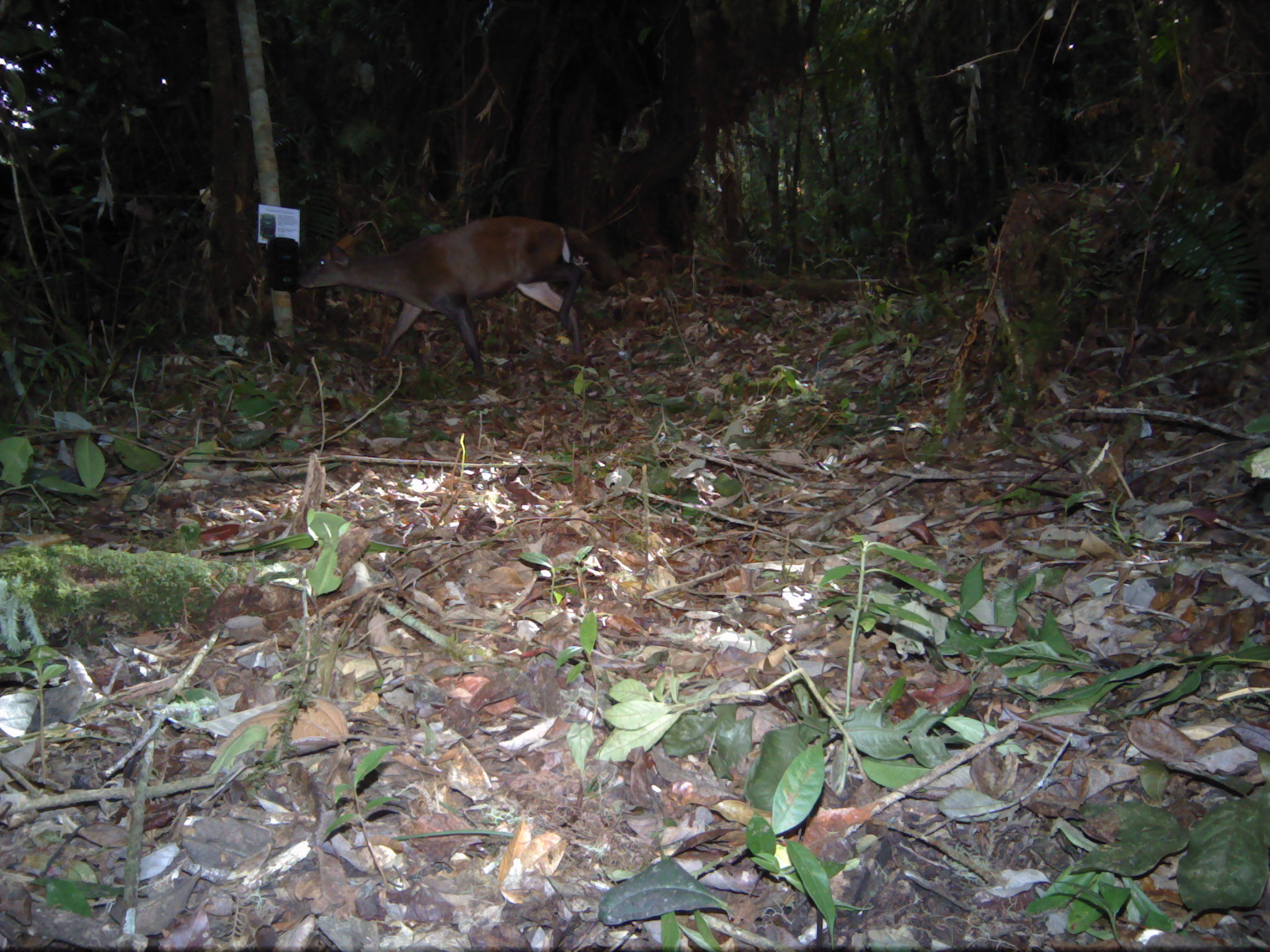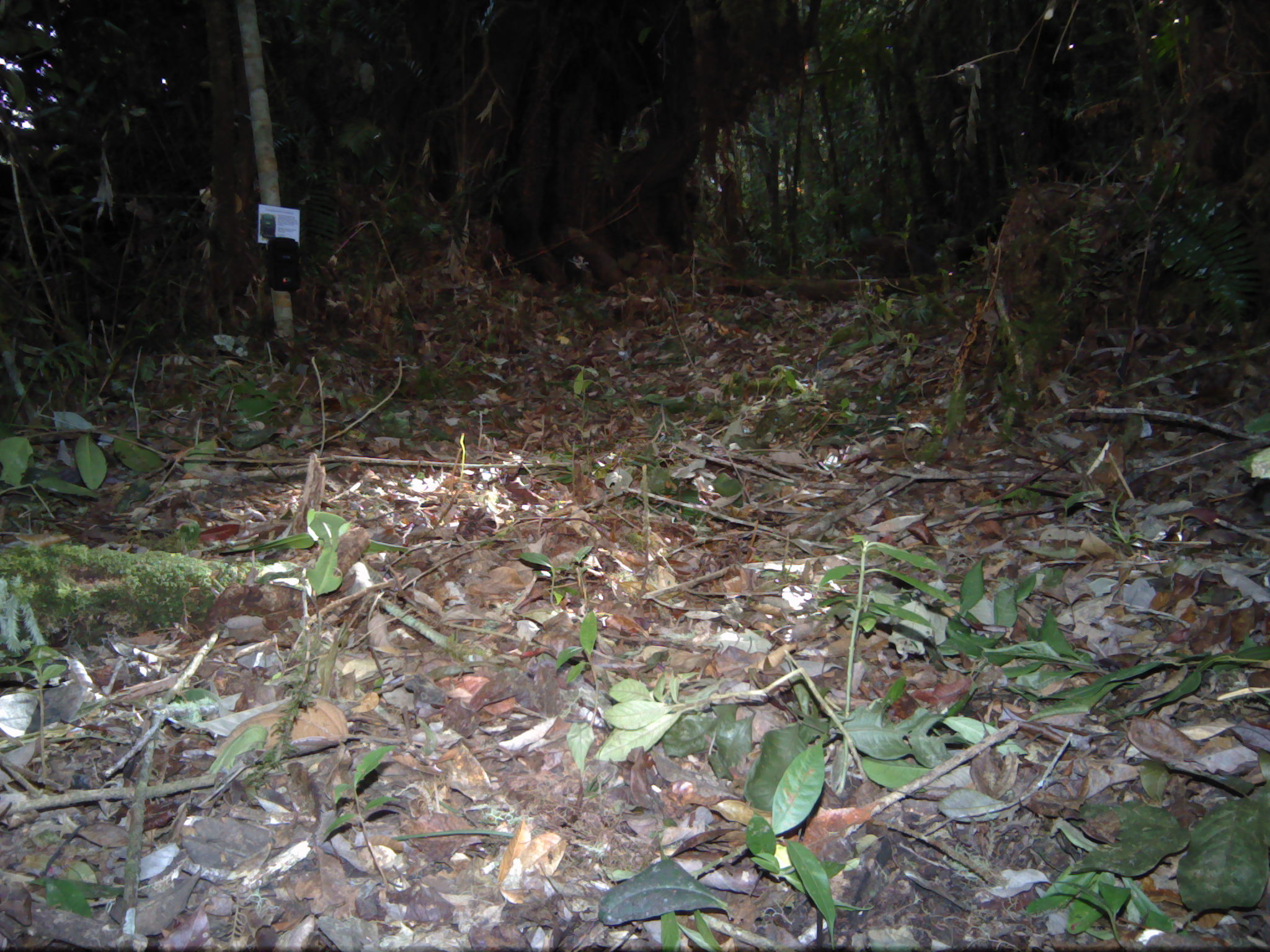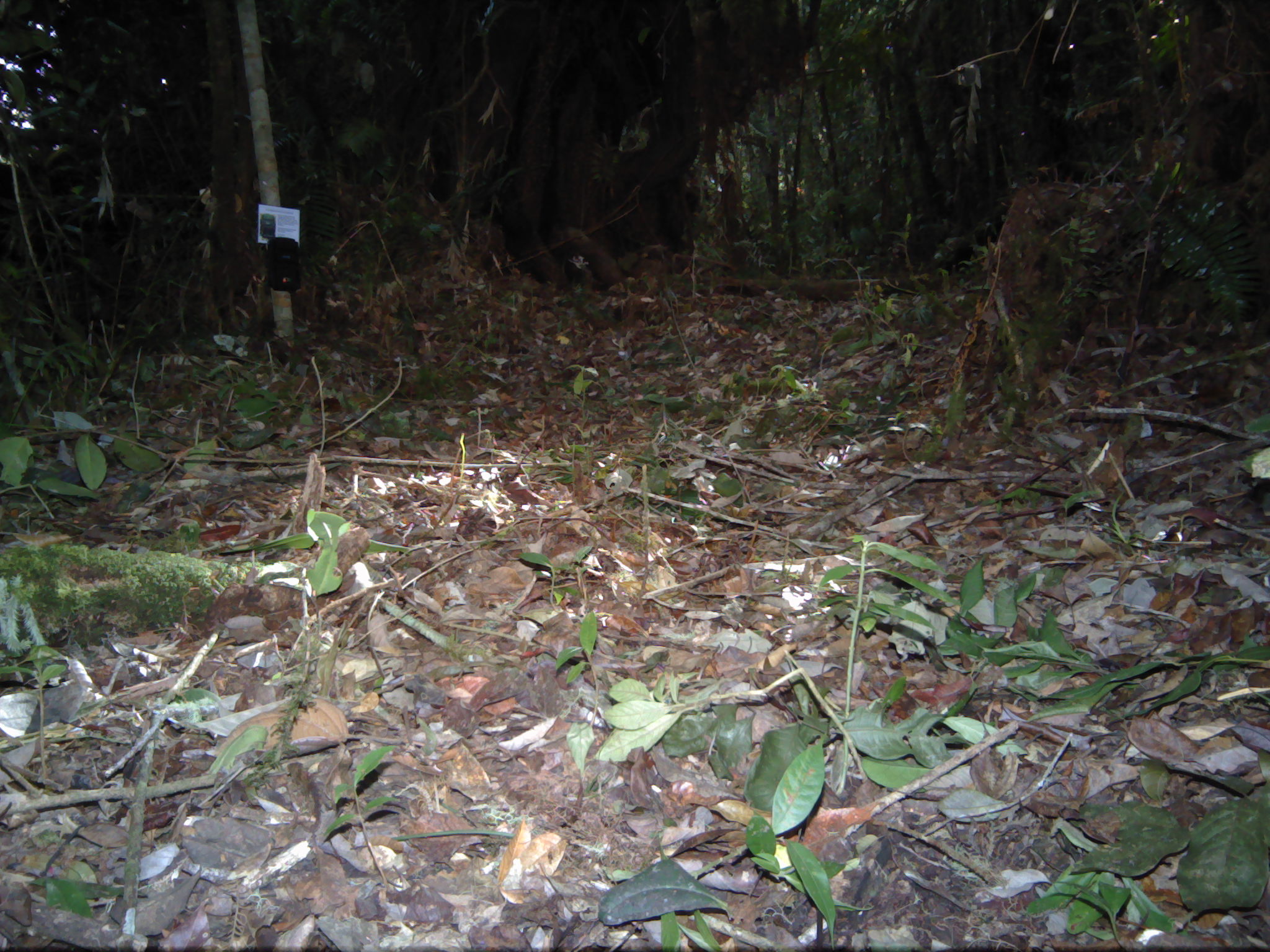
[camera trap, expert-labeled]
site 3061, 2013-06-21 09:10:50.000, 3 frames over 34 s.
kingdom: Animalia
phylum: Chordata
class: Mammalia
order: Artiodactyla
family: Cervidae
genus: Muntiacus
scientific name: Muntiacus muntjak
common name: southern red muntjac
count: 1